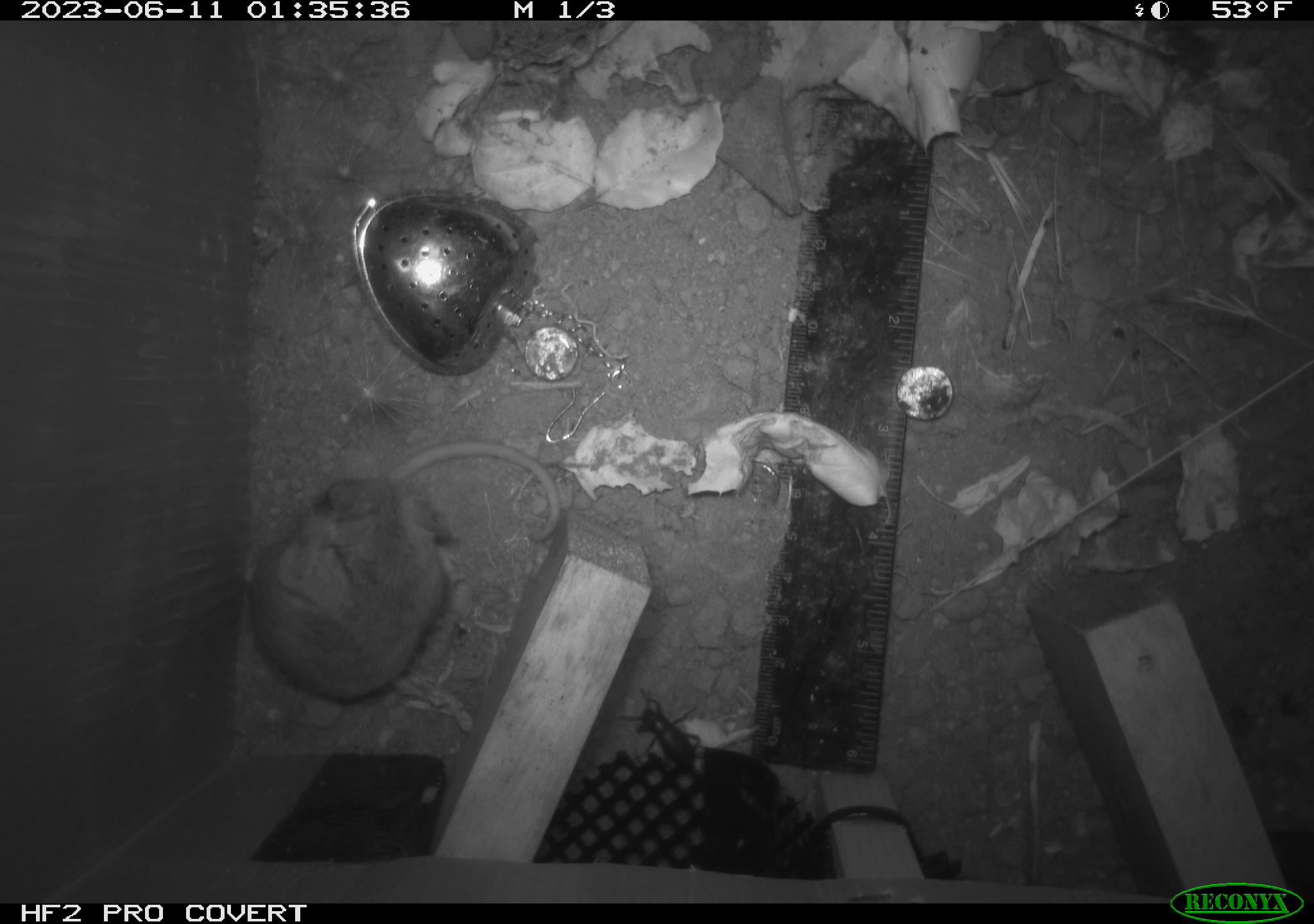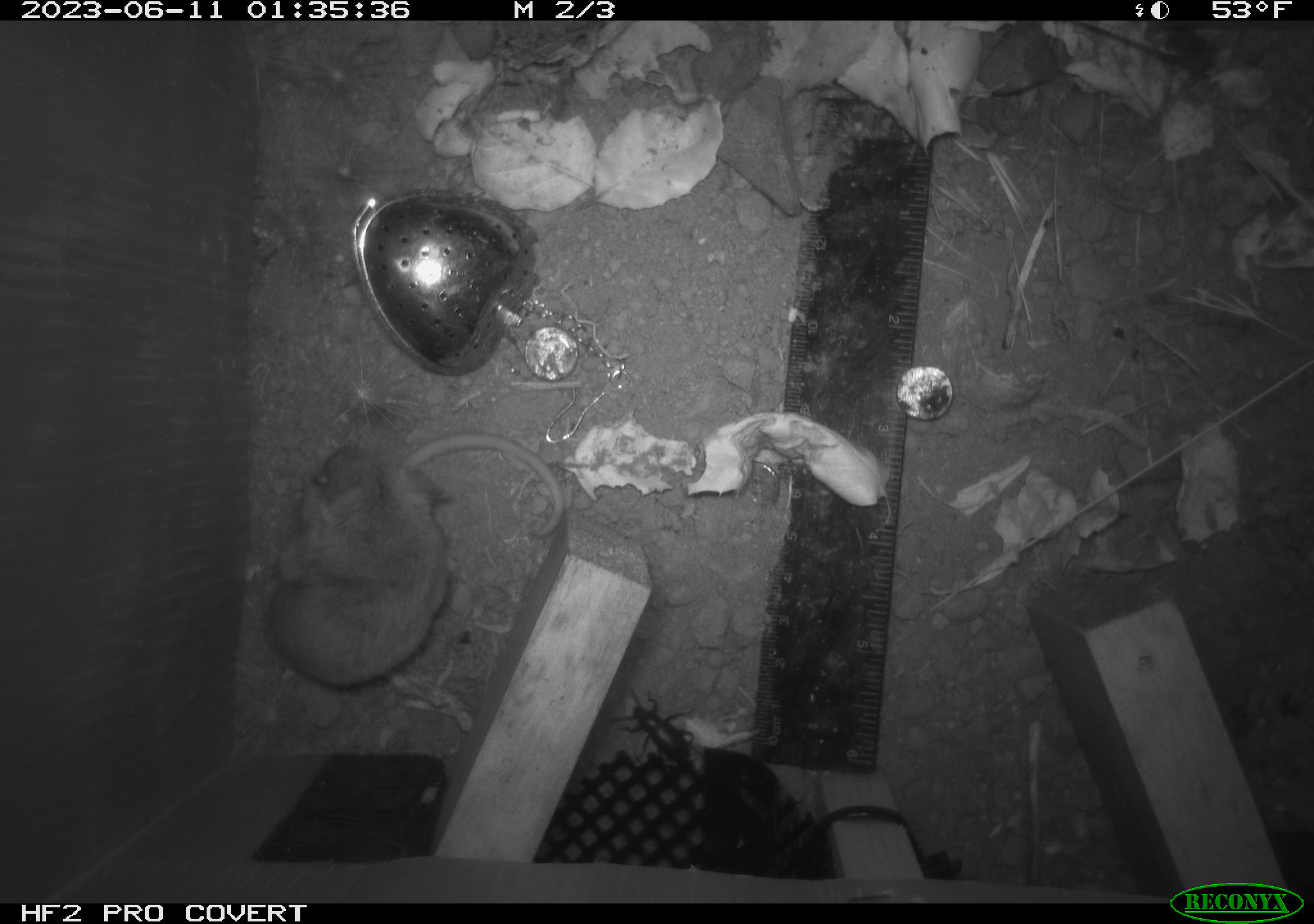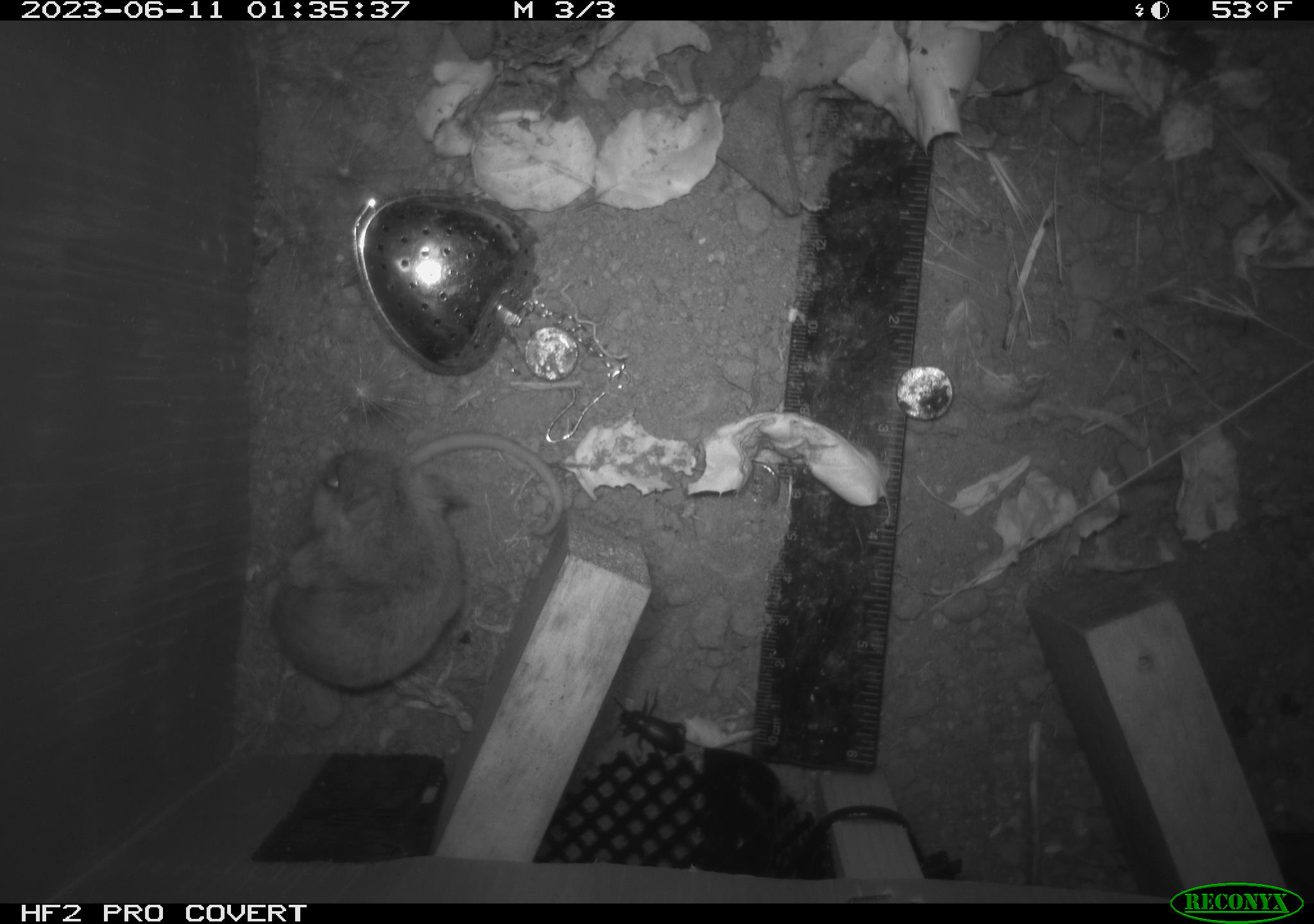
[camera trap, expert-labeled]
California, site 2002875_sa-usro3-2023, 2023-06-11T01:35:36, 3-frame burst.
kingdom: Animalia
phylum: Chordata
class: Mammalia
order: Rodentia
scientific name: Rodentia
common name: mouse species